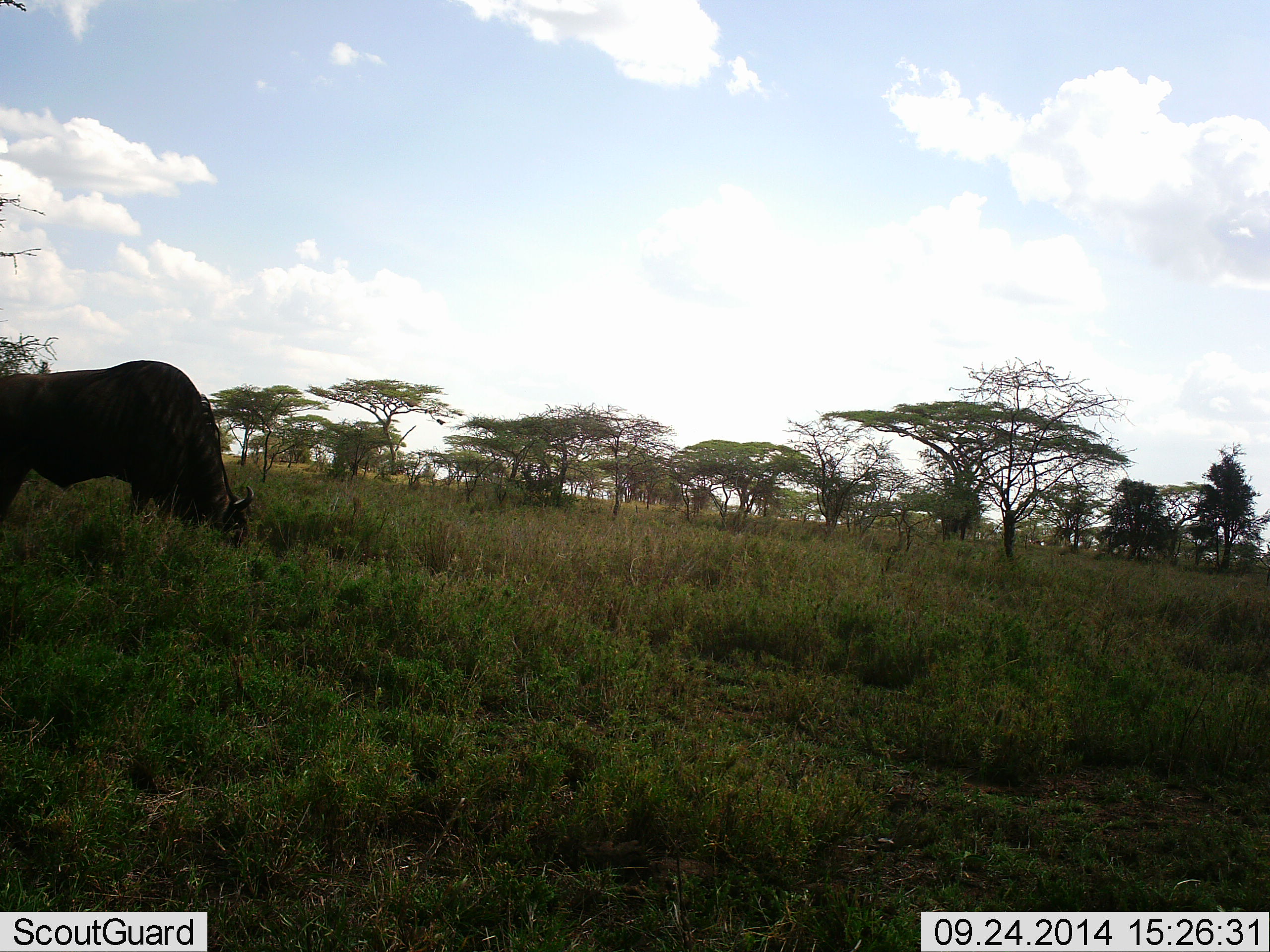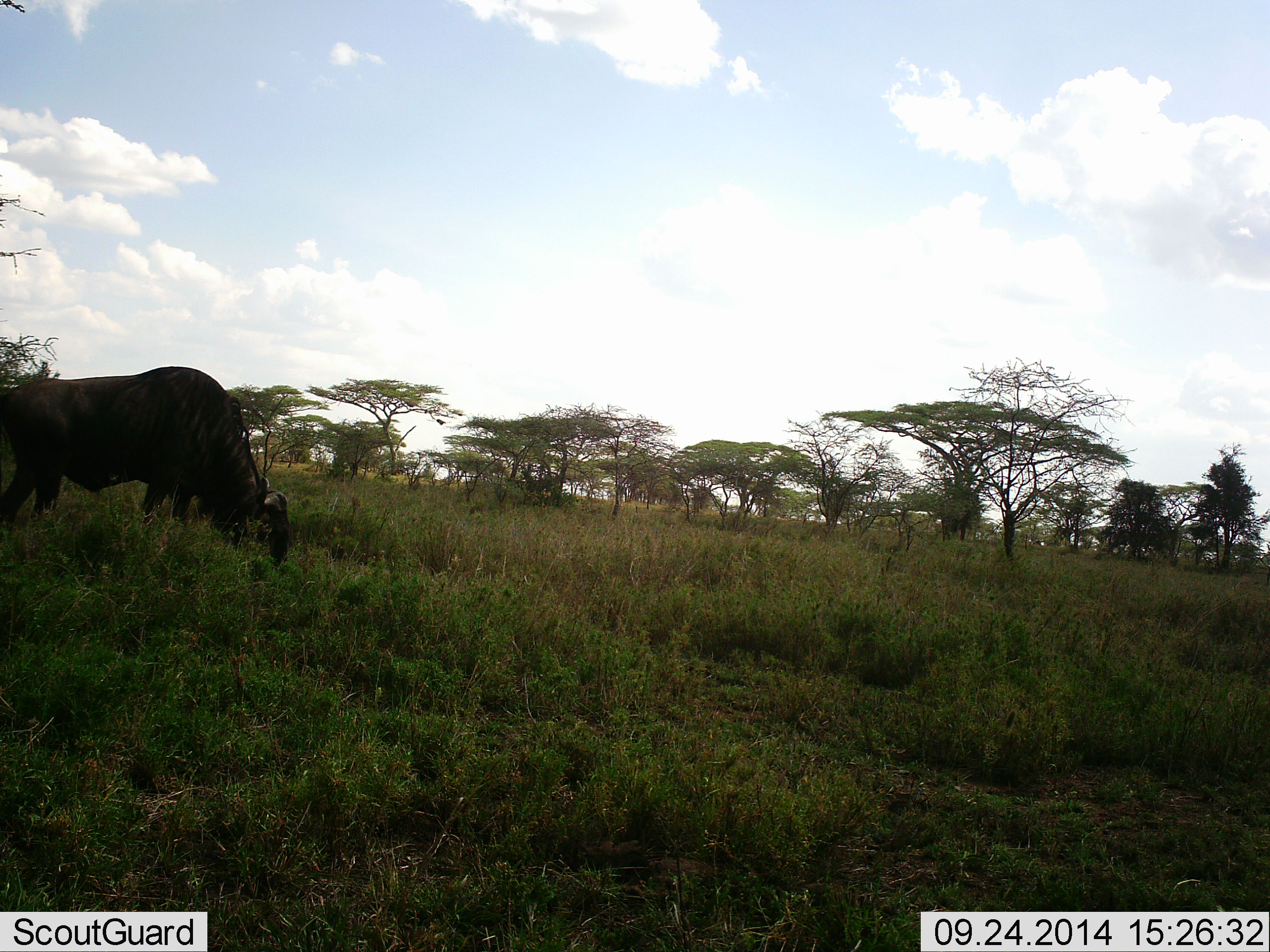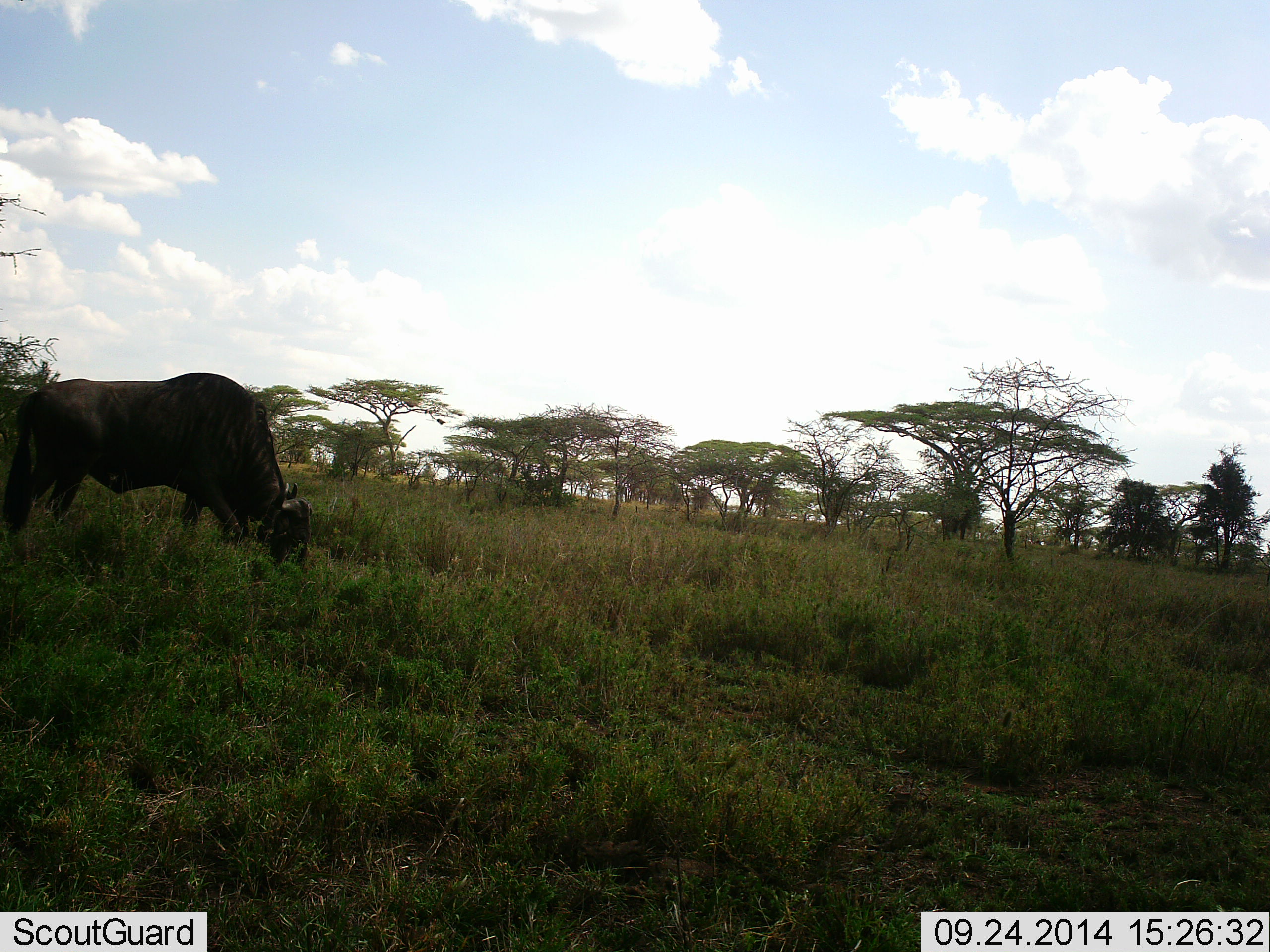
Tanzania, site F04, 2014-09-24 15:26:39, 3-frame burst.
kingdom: Animalia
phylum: Chordata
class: Mammalia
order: Artiodactyla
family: Bovidae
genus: Connochaetes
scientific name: Connochaetes taurinus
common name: blue wildebeest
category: wildebeest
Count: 1.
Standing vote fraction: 0%.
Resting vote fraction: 0%.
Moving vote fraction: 30%.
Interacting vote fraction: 0%.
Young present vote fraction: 0%.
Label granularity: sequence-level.